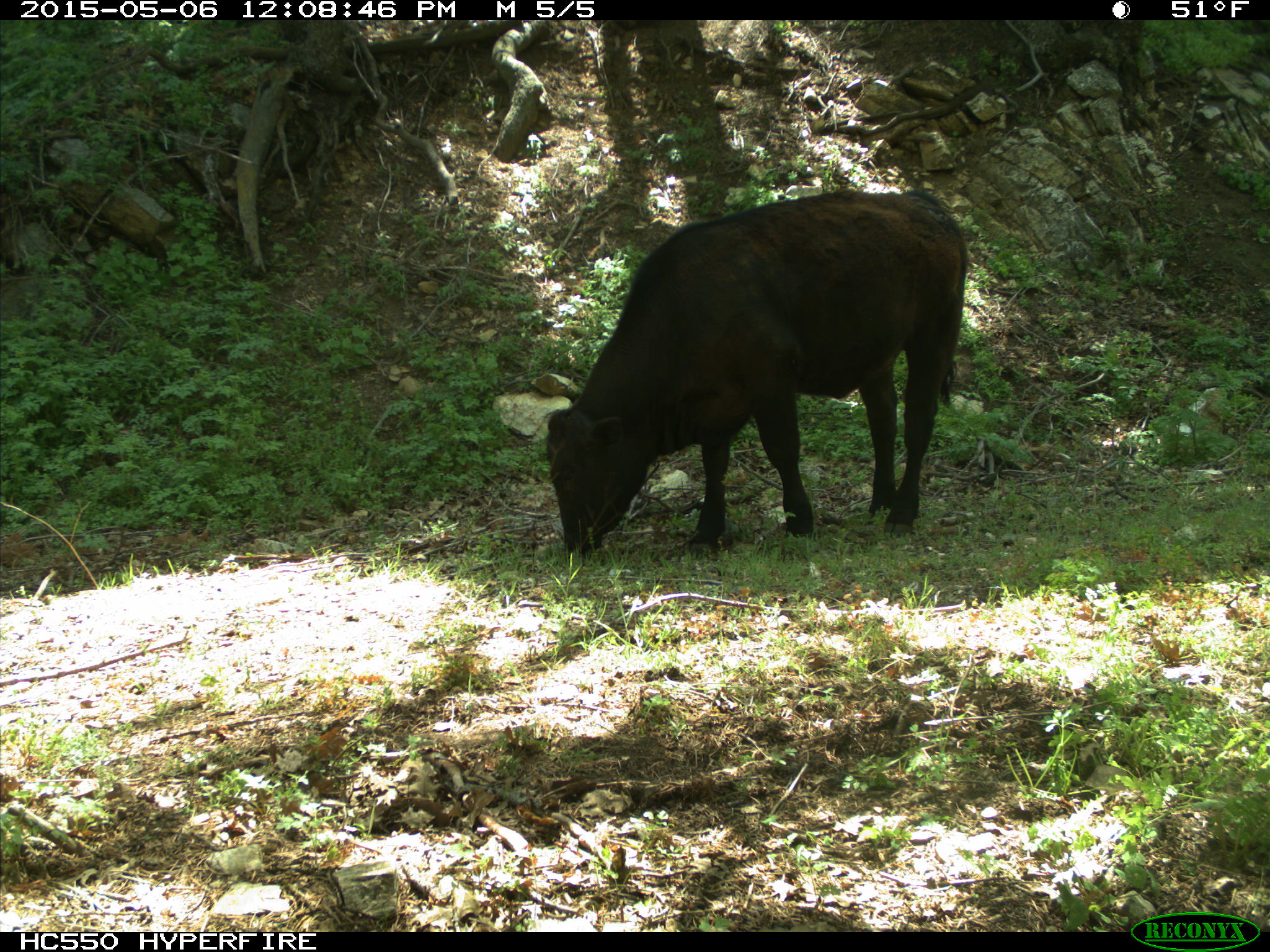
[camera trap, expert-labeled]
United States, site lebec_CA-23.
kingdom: Animalia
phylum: Chordata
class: Mammalia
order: Artiodactyla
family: Bovidae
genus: Bos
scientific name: Bos taurus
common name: domestic cow